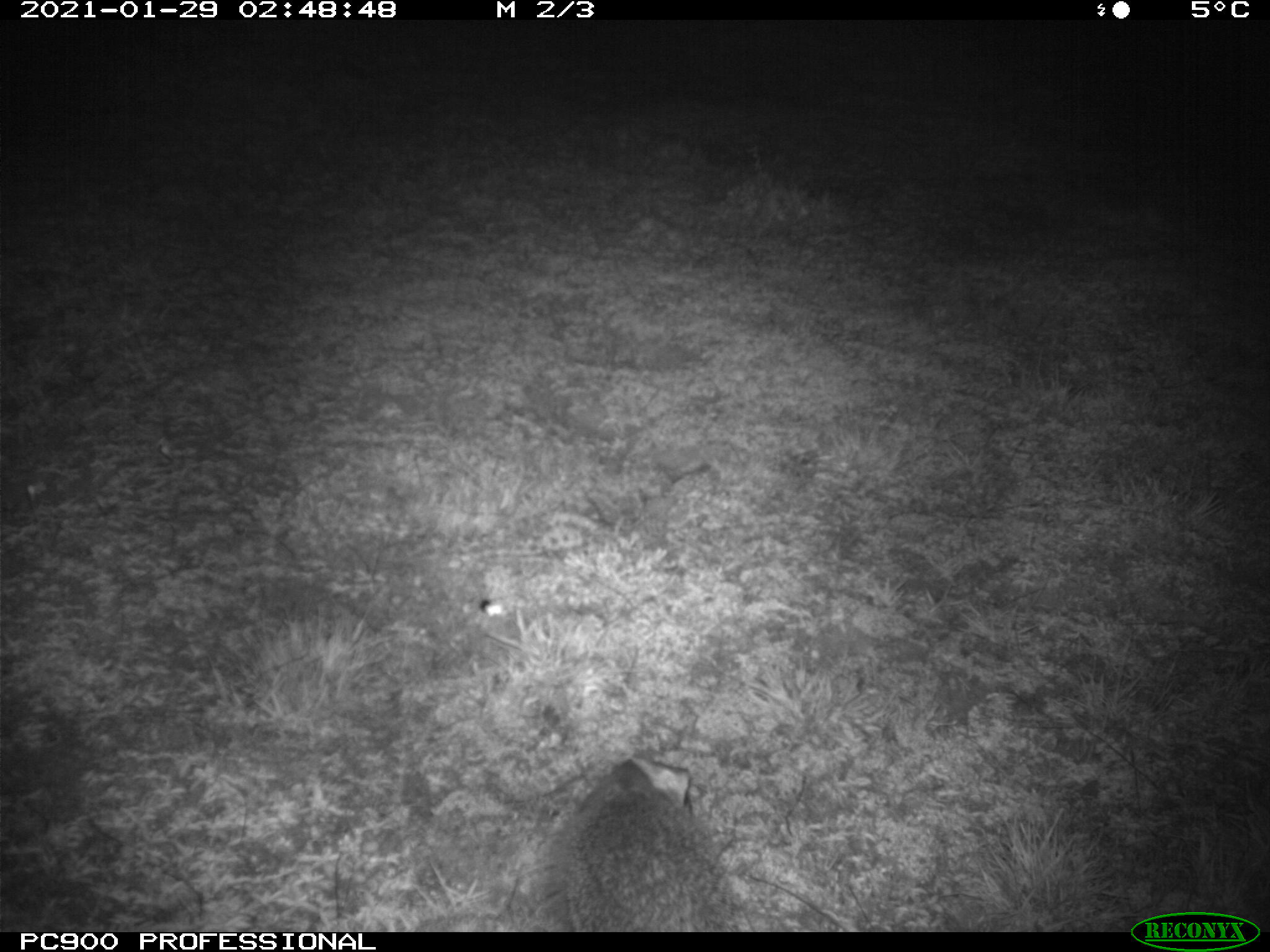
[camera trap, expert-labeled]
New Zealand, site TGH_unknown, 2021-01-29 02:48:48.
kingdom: Animalia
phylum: Chordata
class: Mammalia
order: Eulipotyphla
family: Erinaceidae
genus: Erinaceus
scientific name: Erinaceus europaeus europaeus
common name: european hedgehog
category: hedgehog